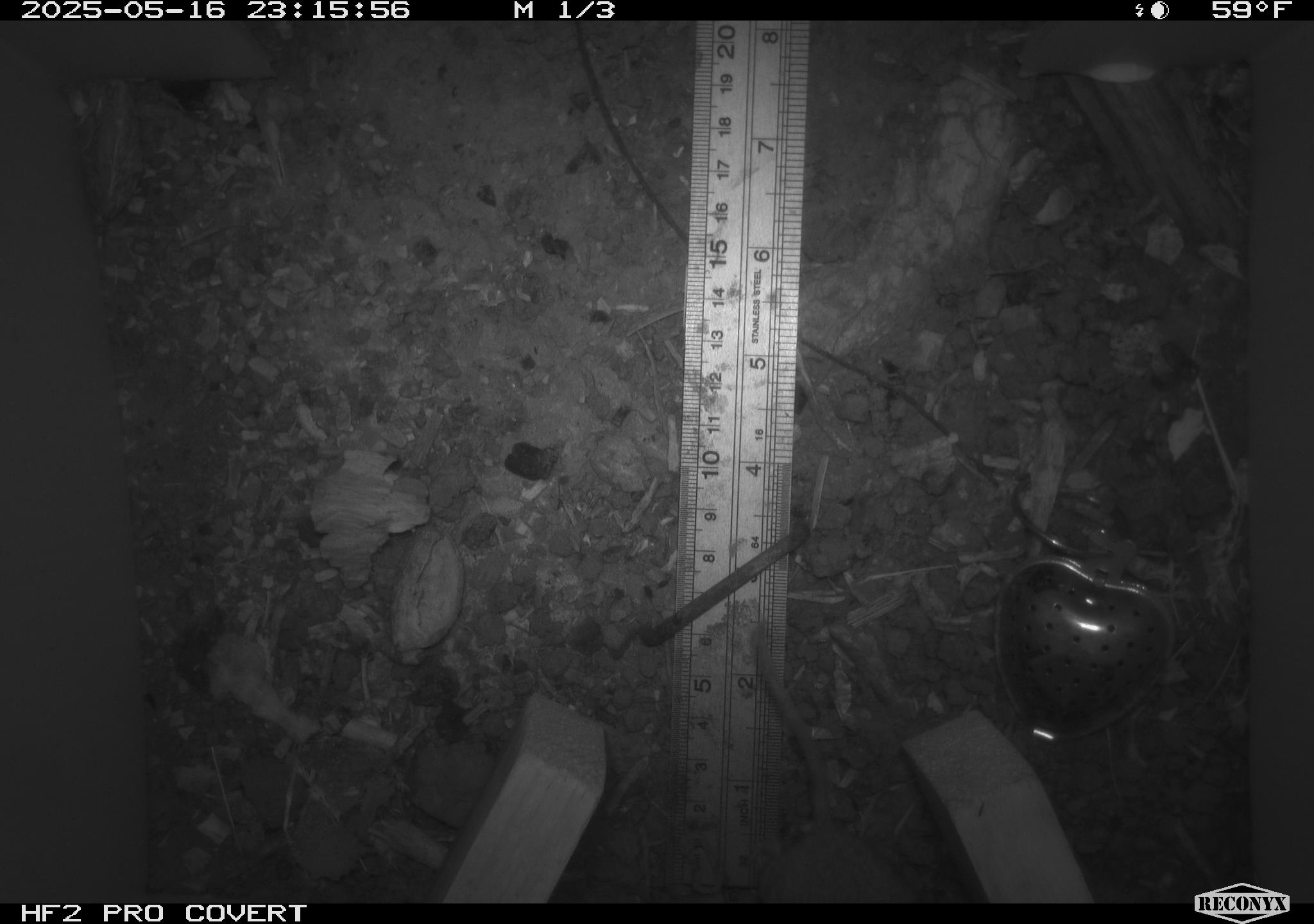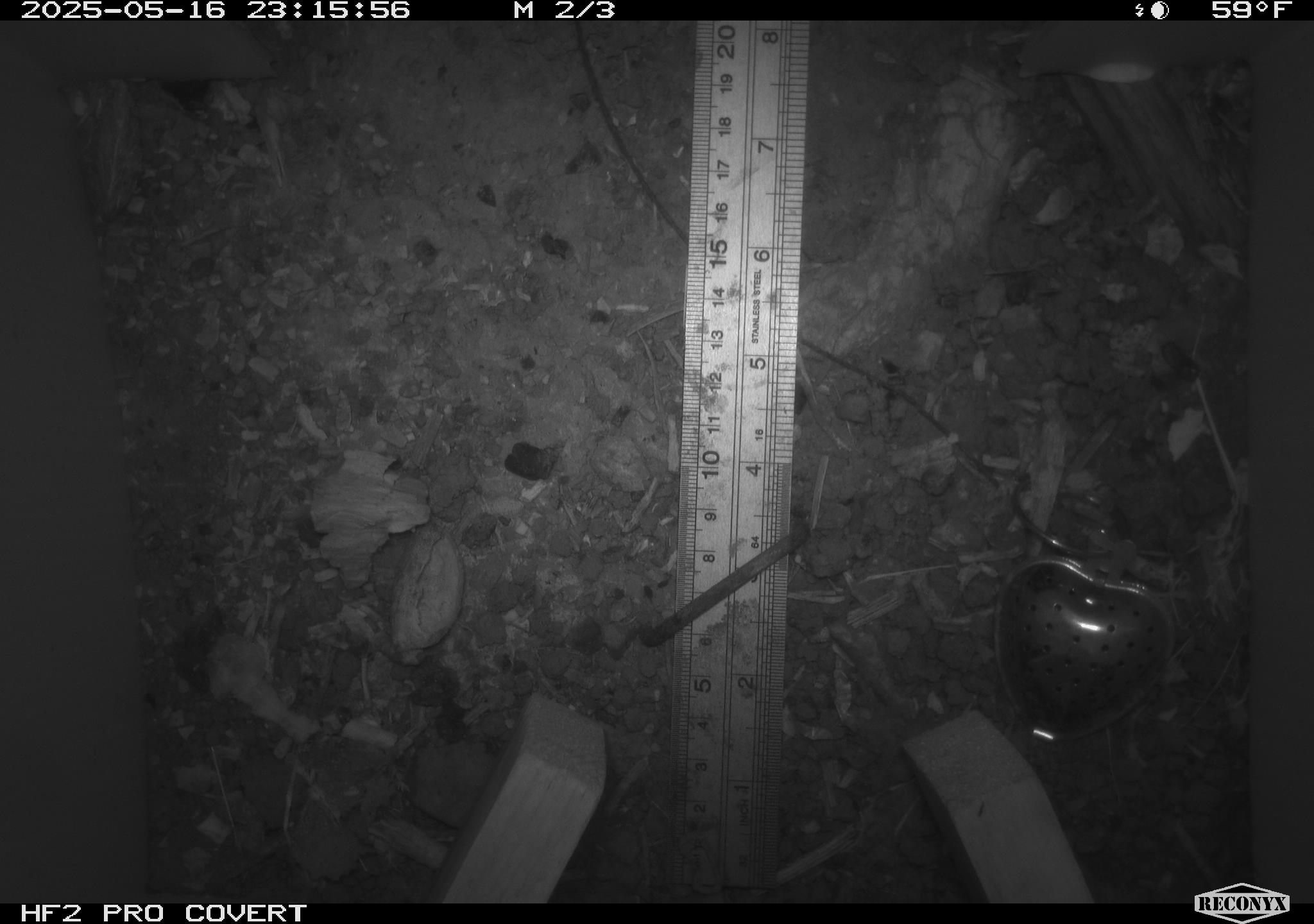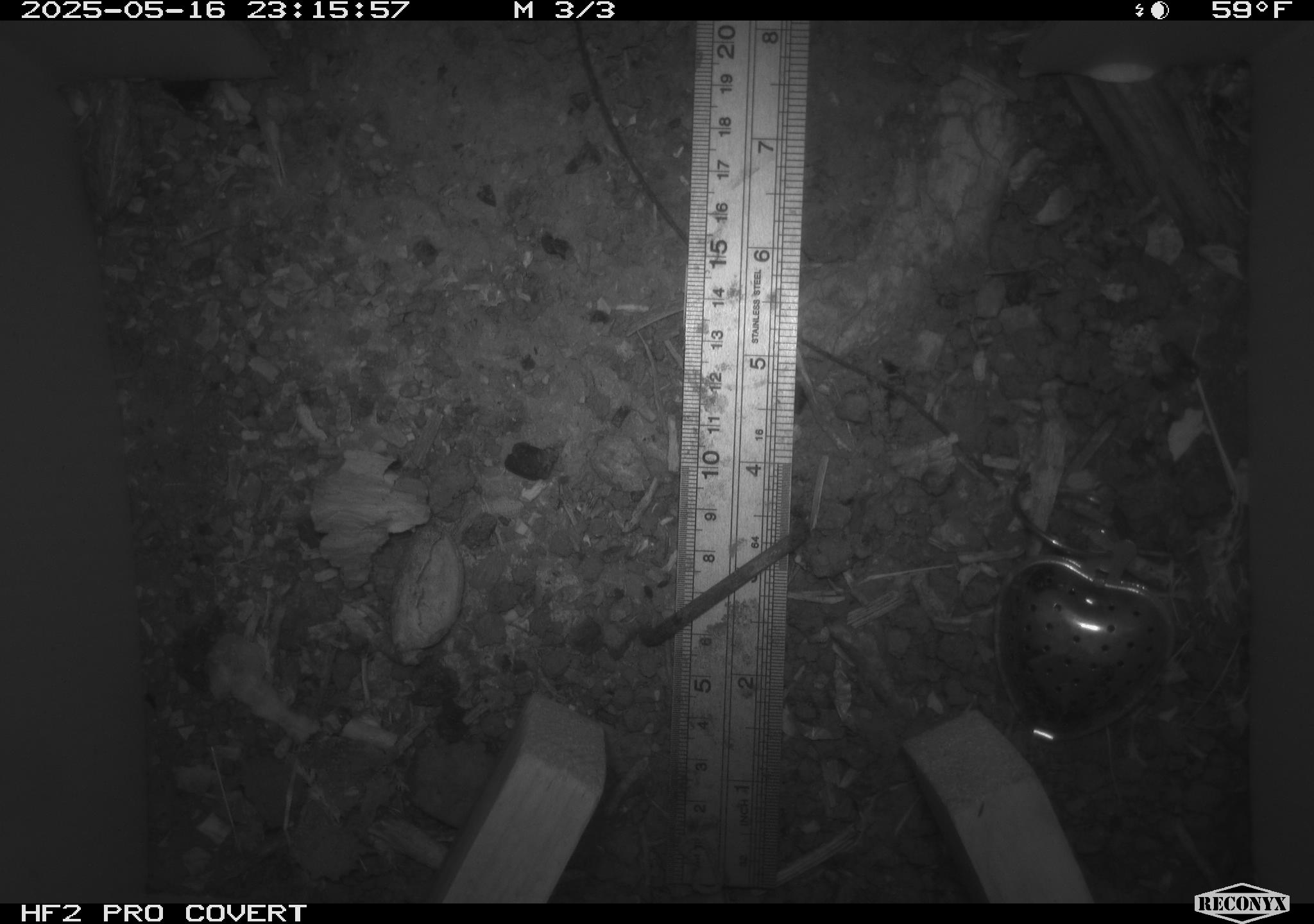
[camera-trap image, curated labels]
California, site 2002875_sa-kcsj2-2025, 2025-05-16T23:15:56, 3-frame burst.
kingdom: Animalia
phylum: Chordata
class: Mammalia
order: Rodentia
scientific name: Rodentia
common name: rodent